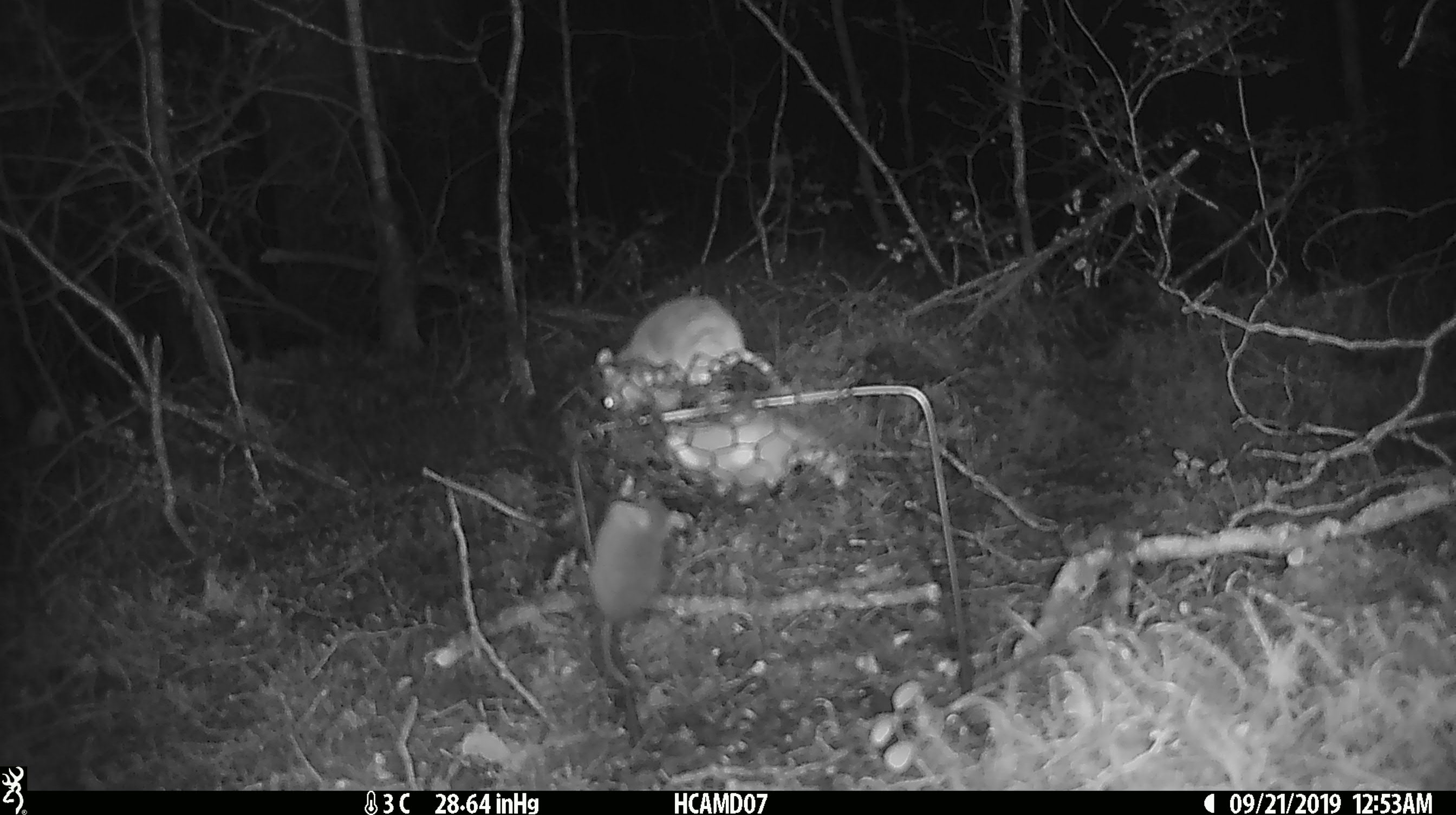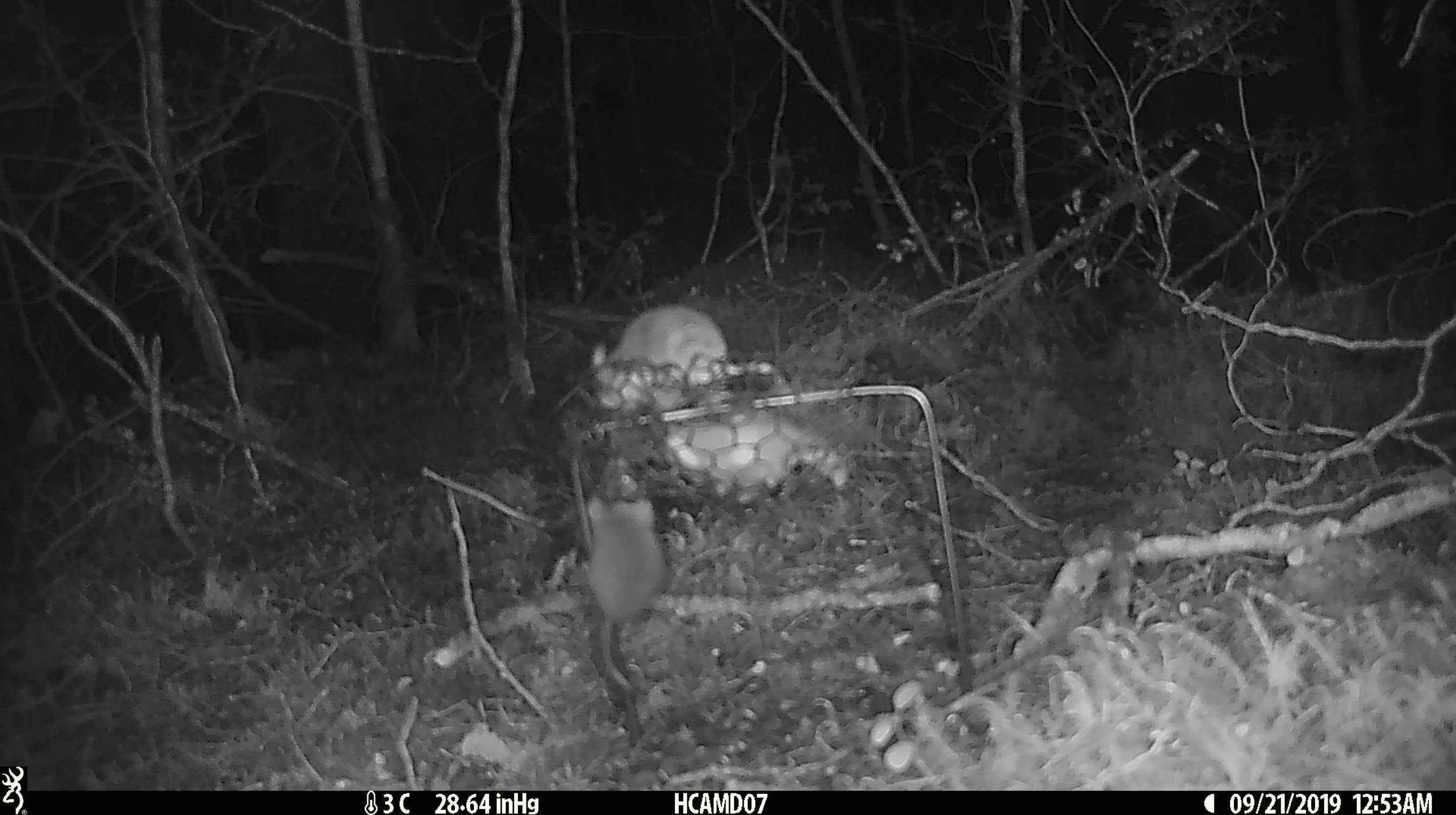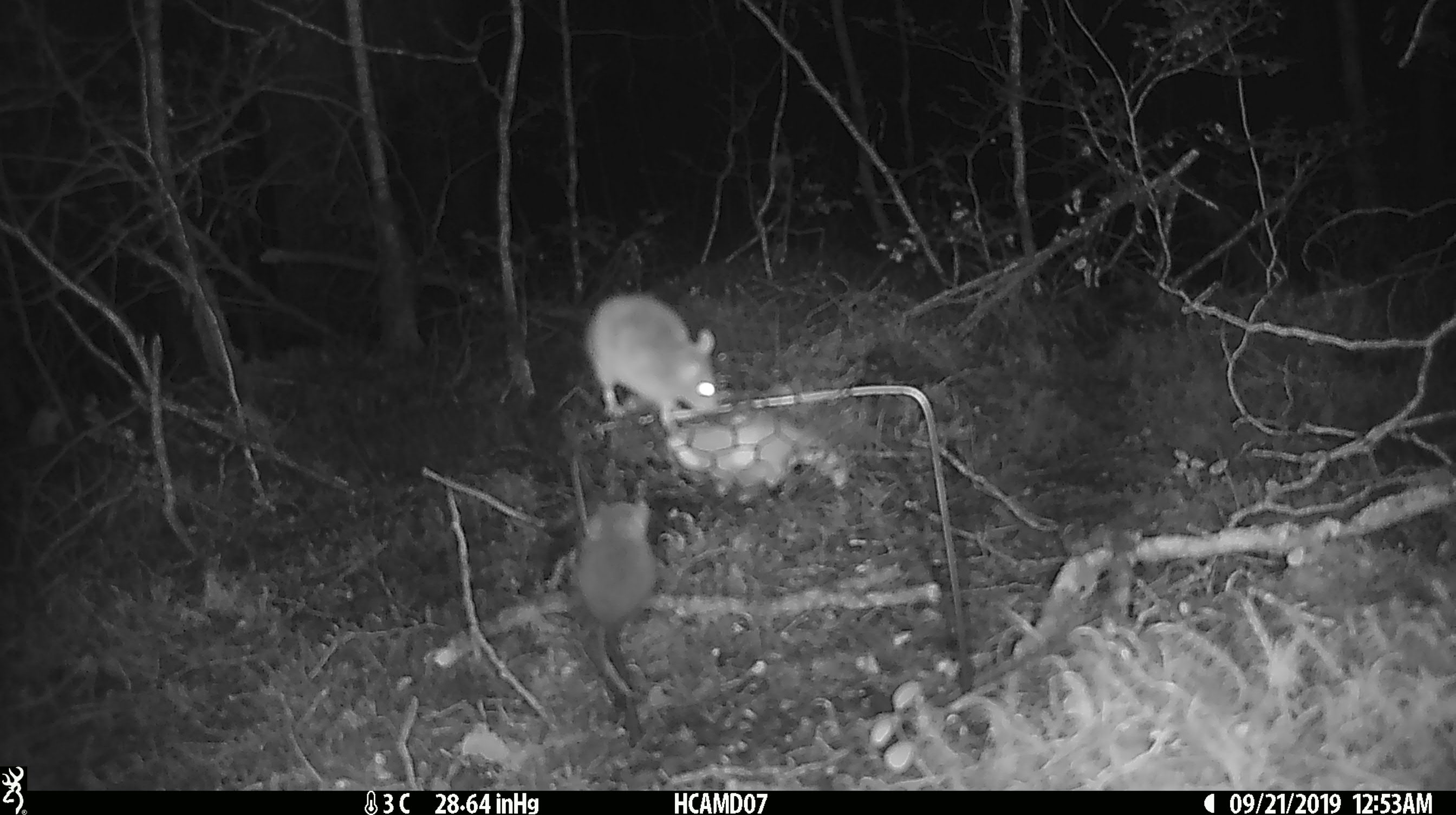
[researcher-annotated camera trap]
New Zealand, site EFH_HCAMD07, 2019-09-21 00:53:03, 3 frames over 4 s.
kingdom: Animalia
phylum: Chordata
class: Mammalia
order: Rodentia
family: Muridae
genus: Mus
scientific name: Mus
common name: mouse